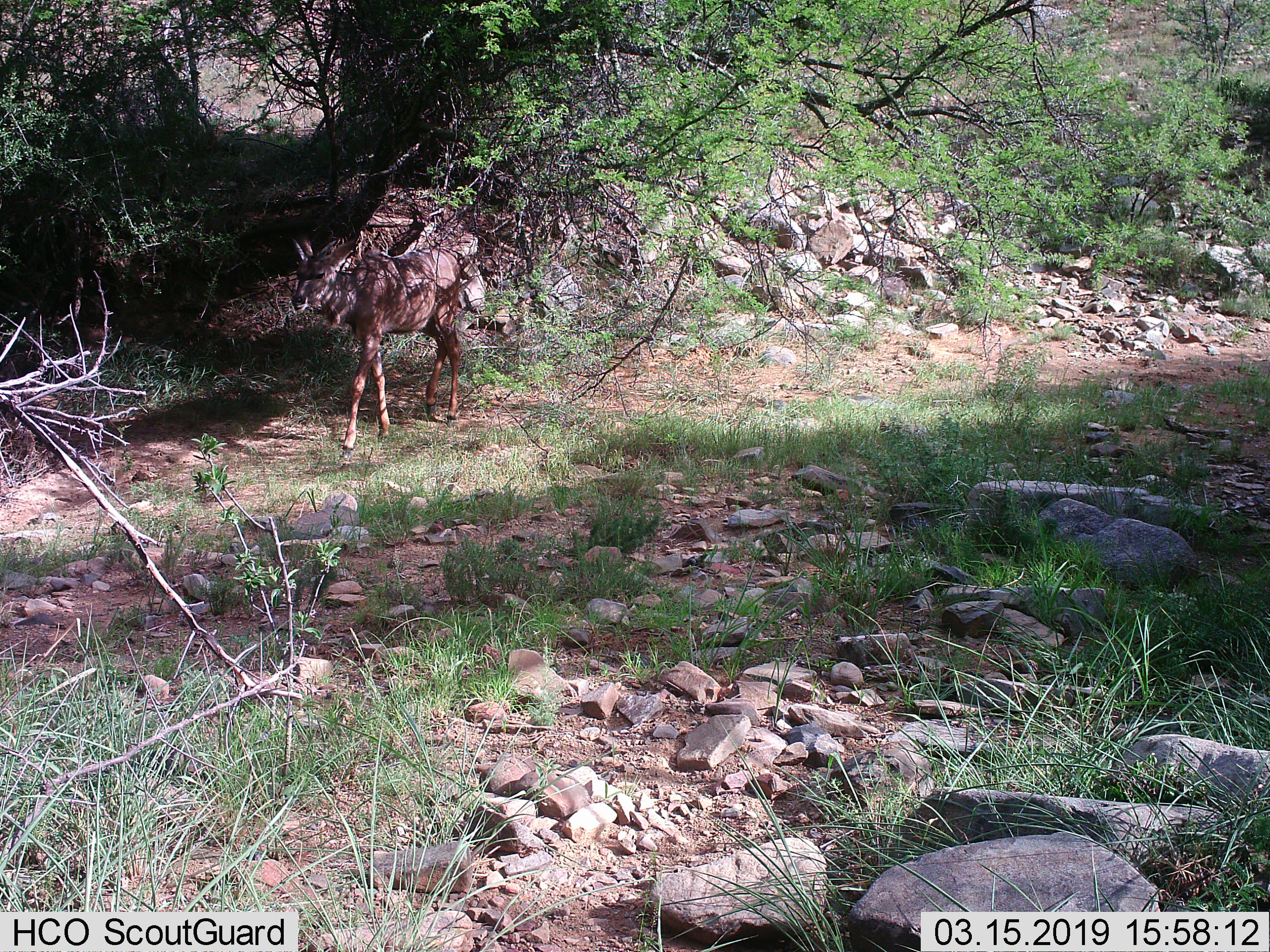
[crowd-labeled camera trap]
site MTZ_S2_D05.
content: unidentified animal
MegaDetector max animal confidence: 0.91